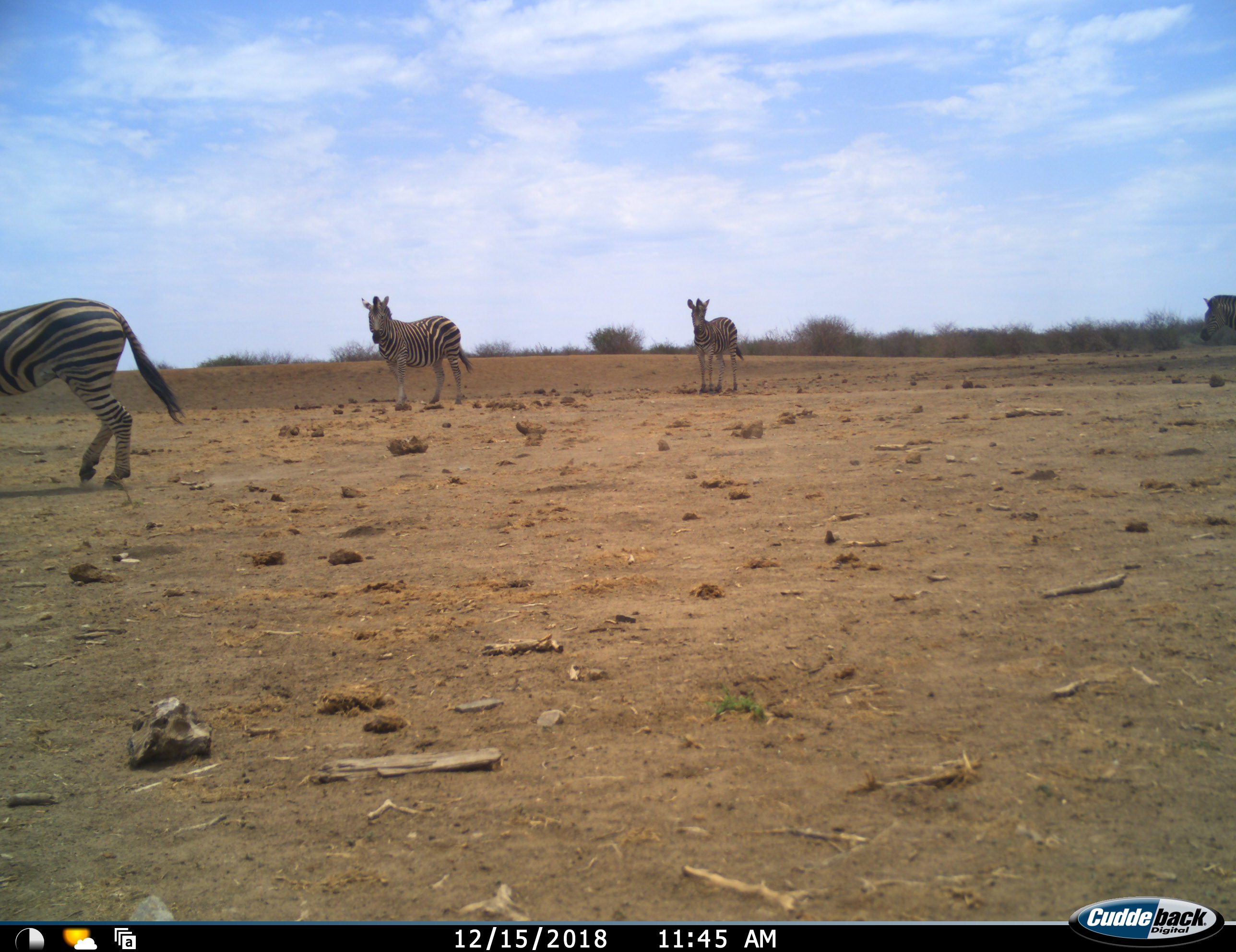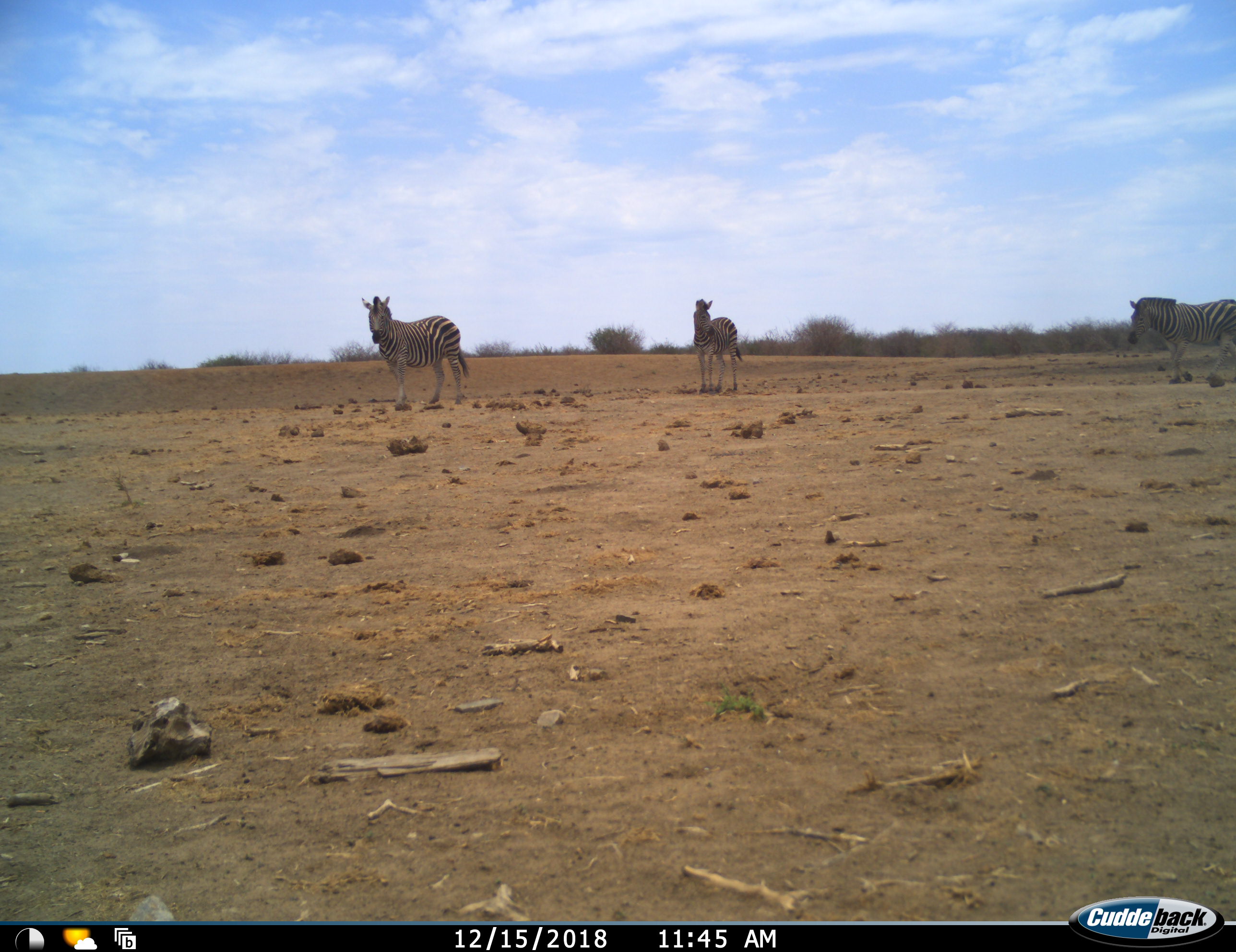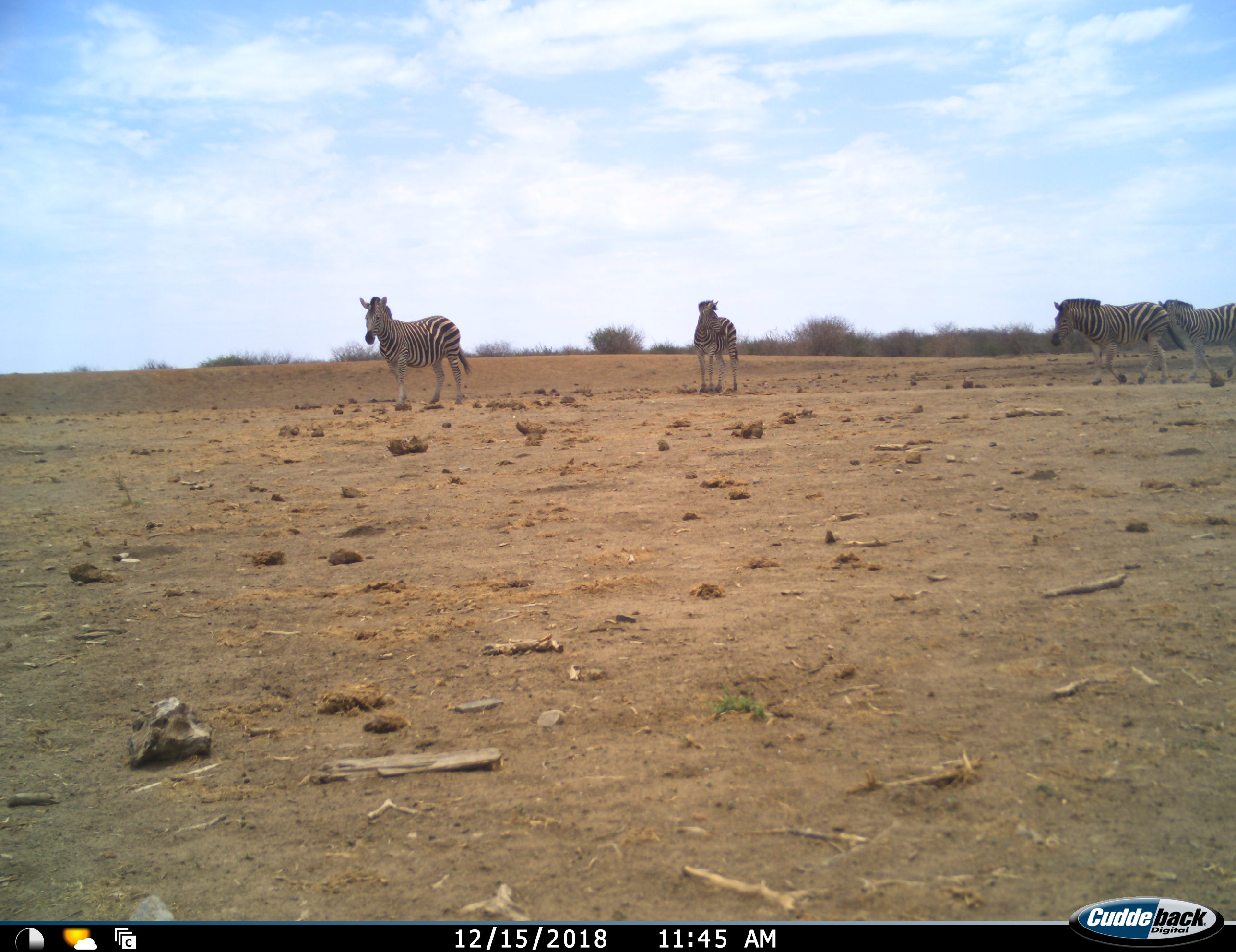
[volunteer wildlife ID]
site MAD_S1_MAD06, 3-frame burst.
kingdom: Animalia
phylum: Chordata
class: Mammalia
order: Perissodactyla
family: Equidae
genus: Equus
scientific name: Equus quagga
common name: plains zebra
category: zebraplains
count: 5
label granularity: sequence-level